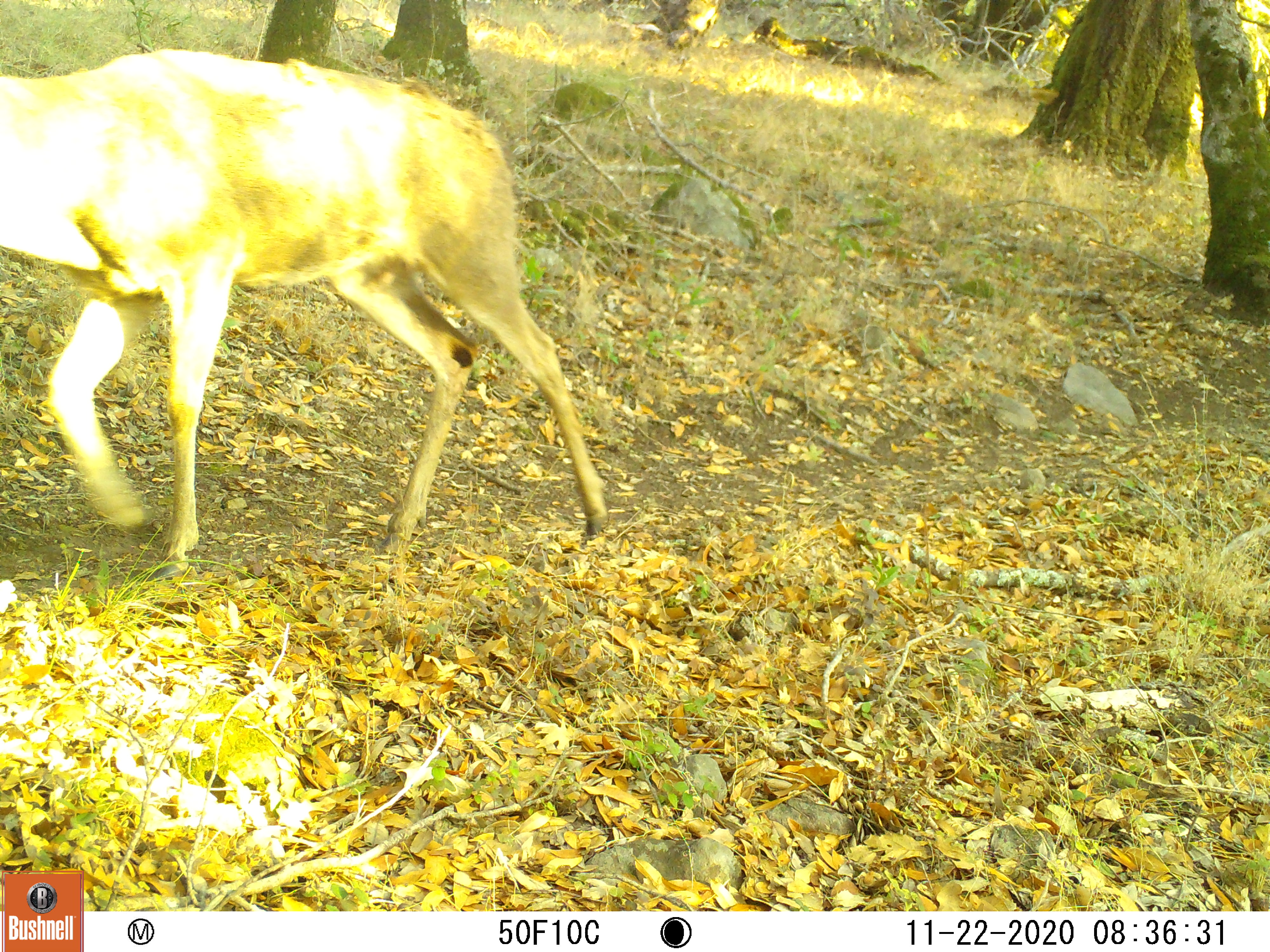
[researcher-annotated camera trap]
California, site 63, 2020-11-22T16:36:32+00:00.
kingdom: Animalia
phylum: Chordata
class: Mammalia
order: Artiodactyla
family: Cervidae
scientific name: Cervidae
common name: elk or deer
Elk or deer (Cervidae).